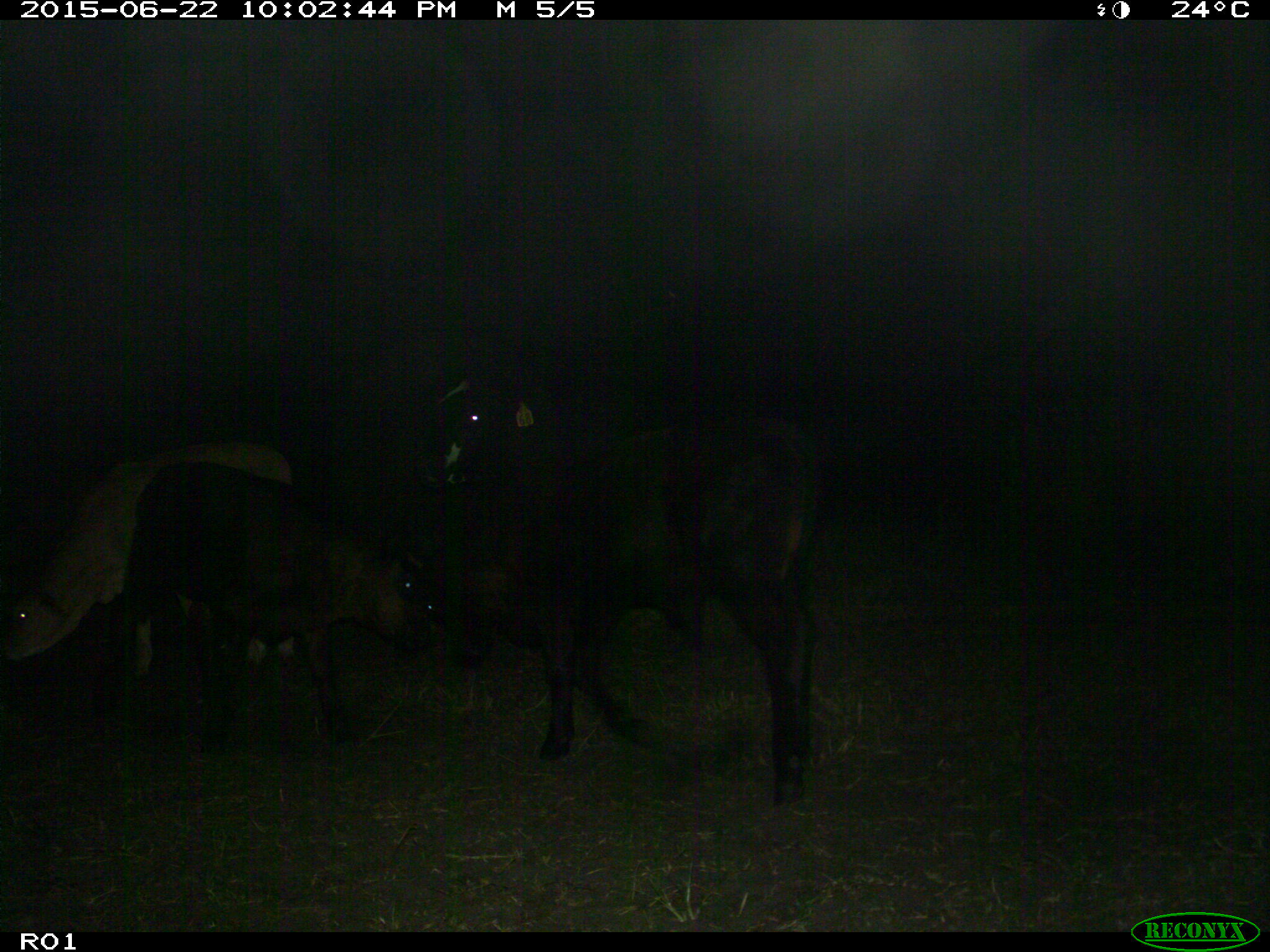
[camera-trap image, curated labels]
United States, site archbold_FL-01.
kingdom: Animalia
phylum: Chordata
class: Mammalia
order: Artiodactyla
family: Bovidae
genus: Bos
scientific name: Bos taurus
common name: domestic cow